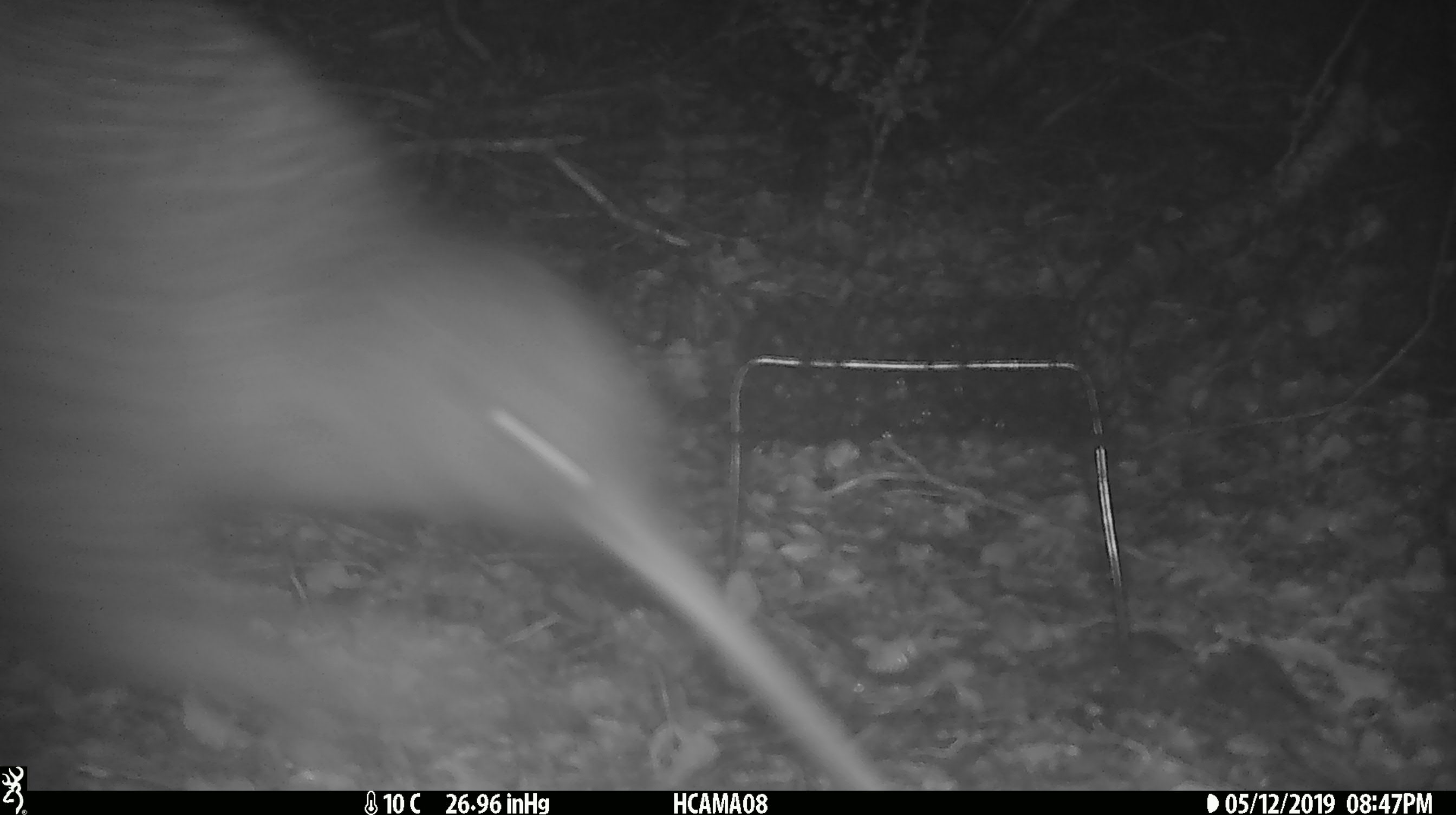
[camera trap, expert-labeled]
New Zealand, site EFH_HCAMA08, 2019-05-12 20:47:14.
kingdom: Animalia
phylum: Chordata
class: Aves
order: Apterygiformes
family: Apterygidae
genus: Apteryx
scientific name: Apteryx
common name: kiwi